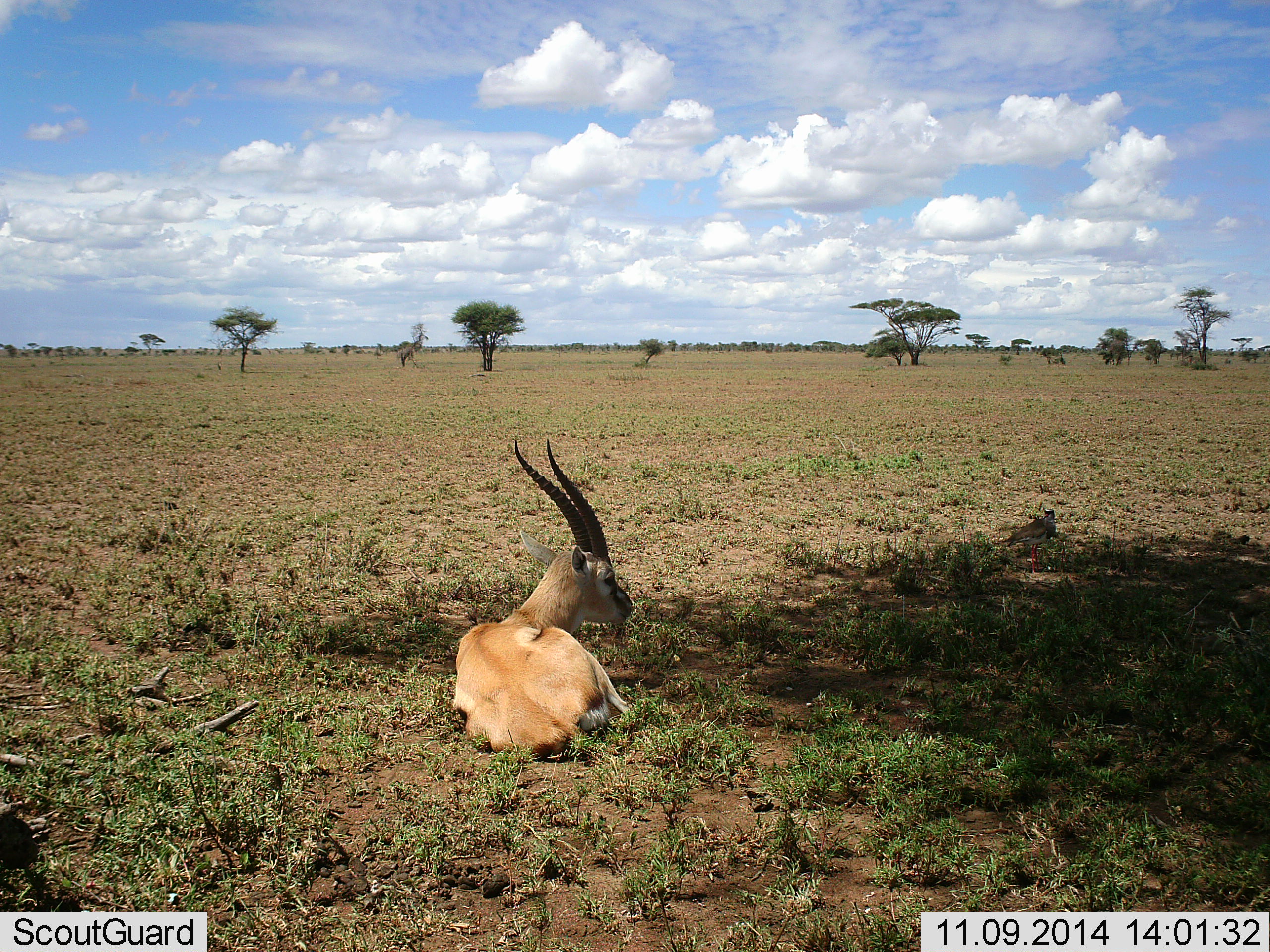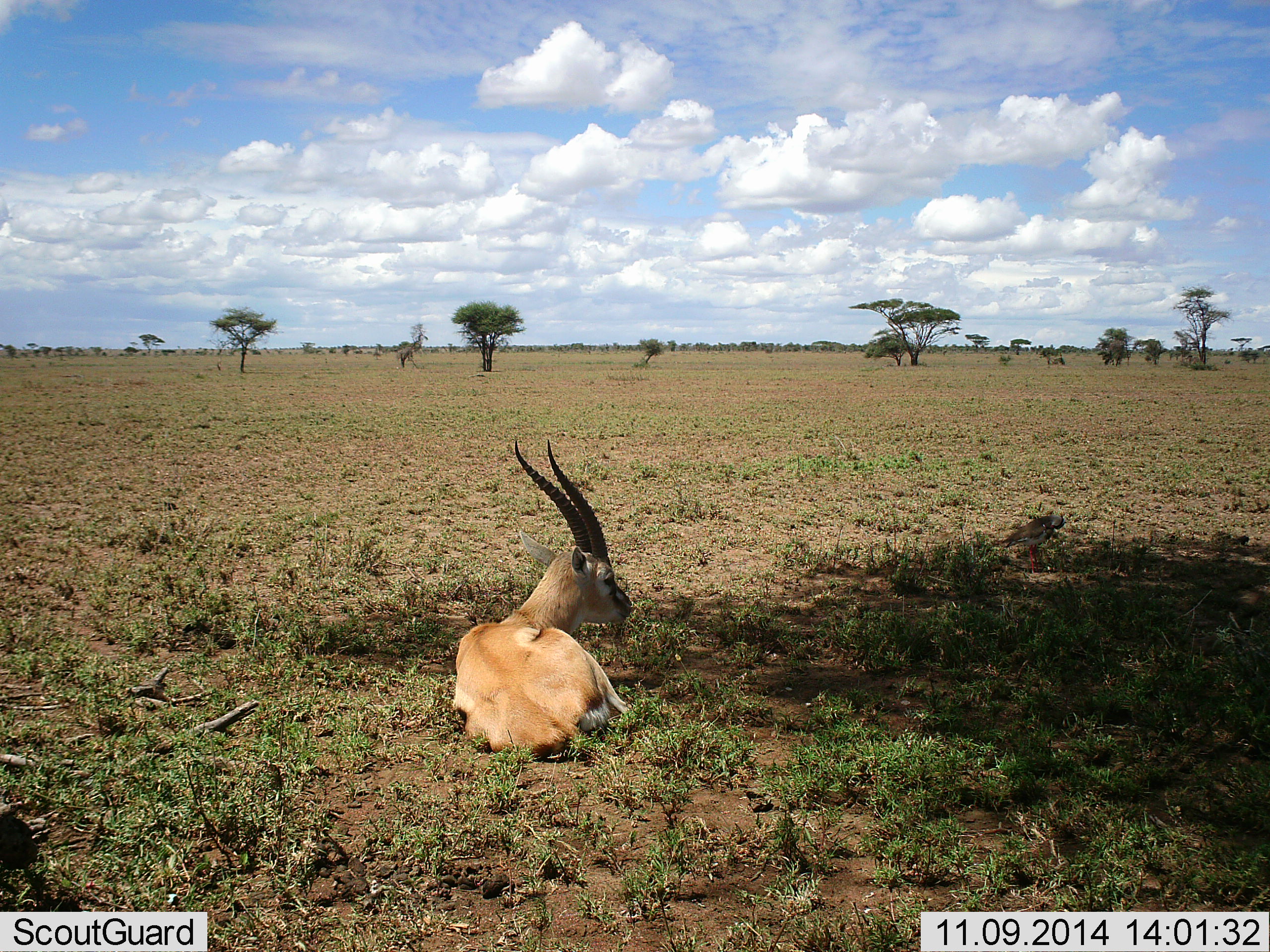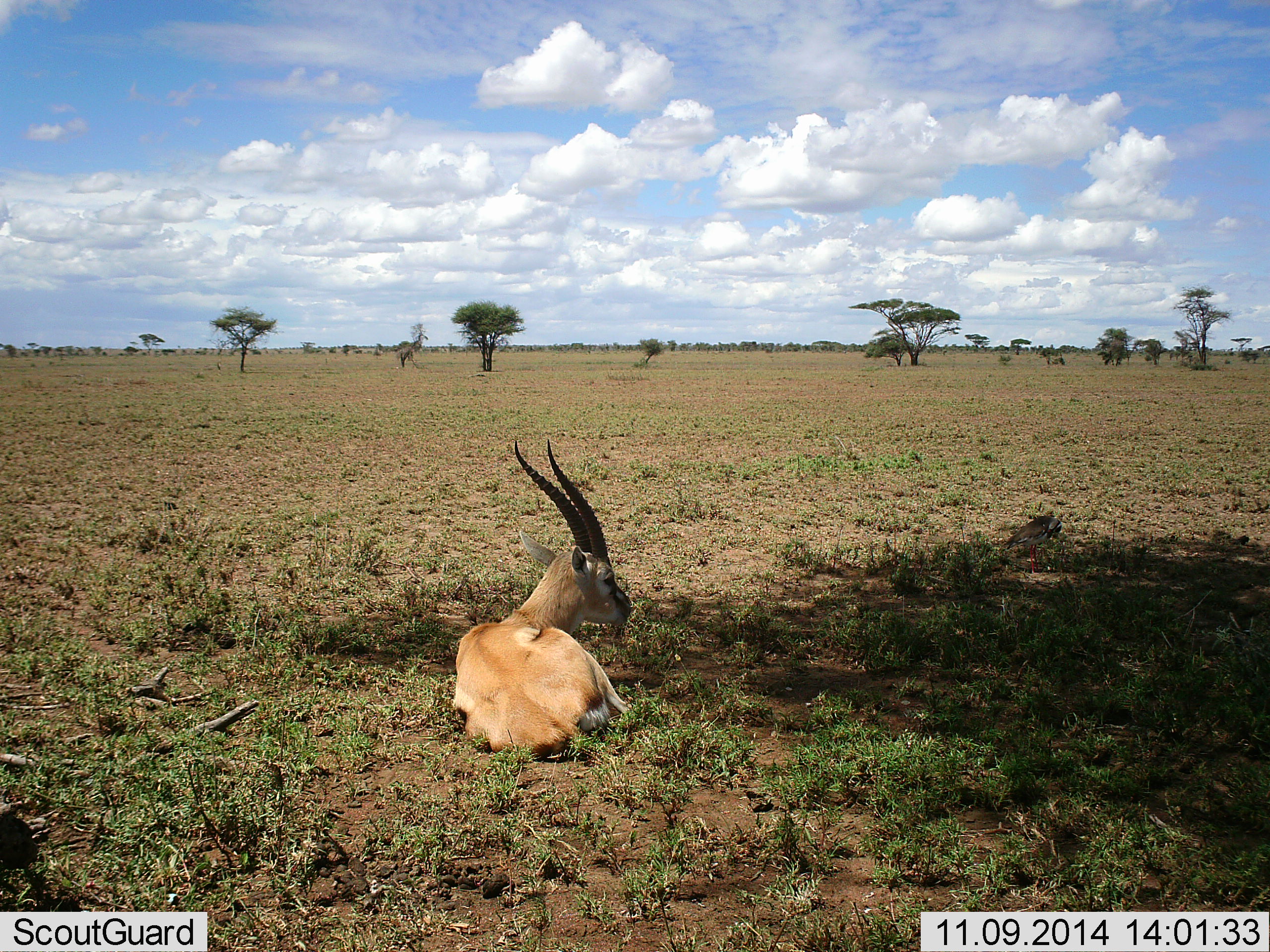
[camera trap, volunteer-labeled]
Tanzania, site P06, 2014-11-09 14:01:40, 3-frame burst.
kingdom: Animalia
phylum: Chordata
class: Mammalia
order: Artiodactyla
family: Bovidae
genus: Eudorcas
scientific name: Eudorcas thomsonii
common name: thomson's gazelle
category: gazellethomsons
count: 1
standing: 0%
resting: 100%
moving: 0%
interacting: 0%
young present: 0%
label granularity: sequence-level